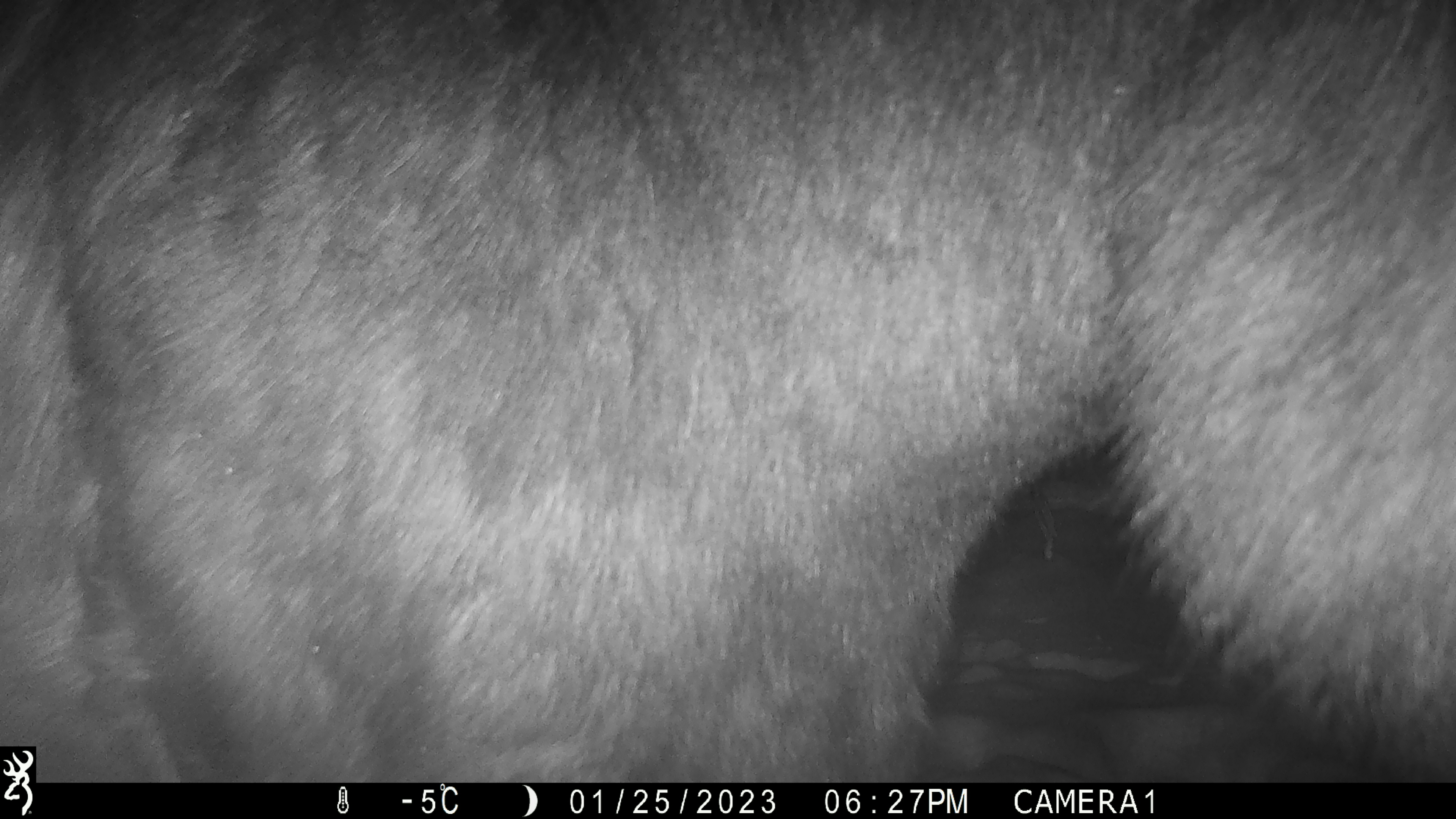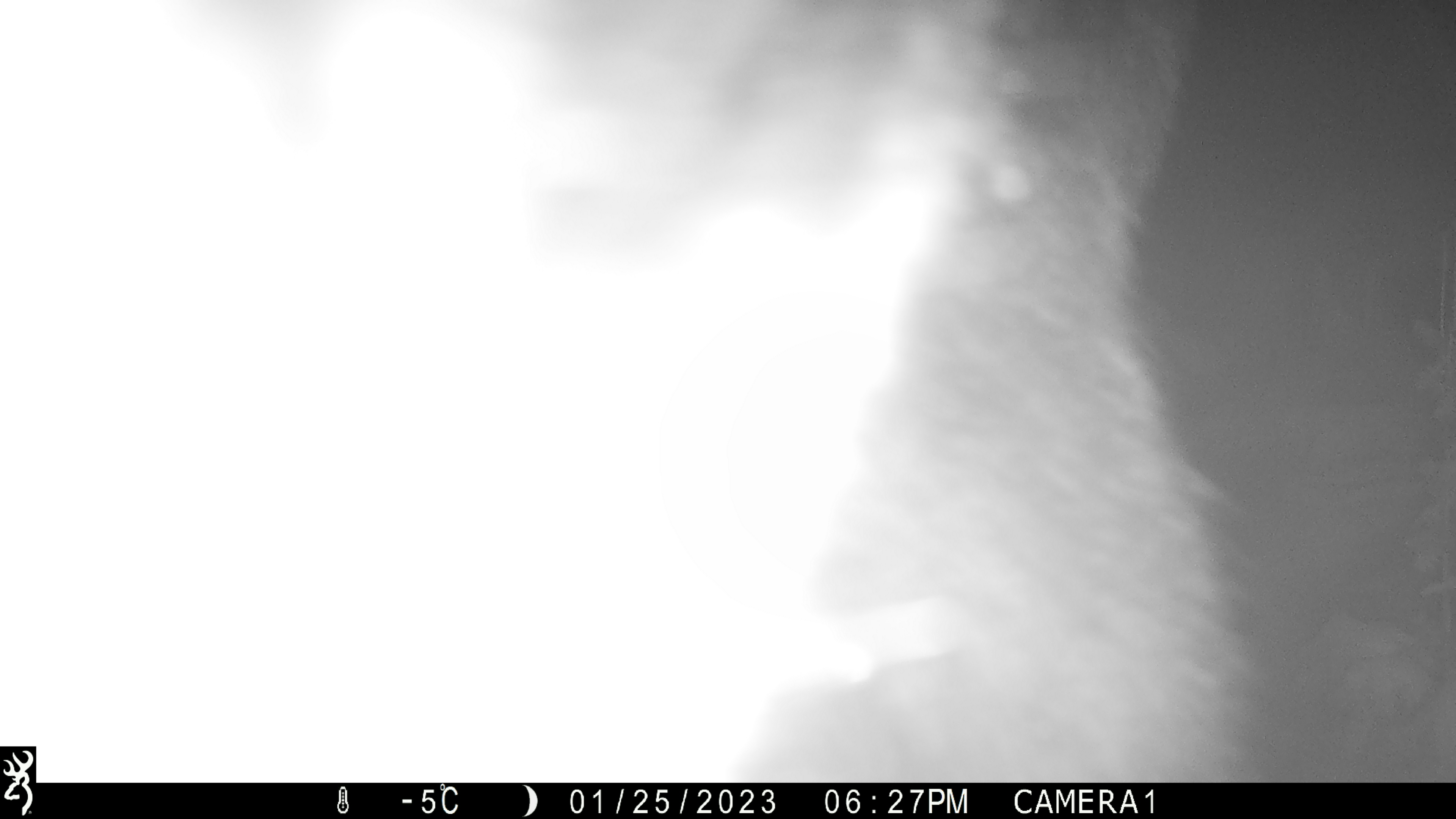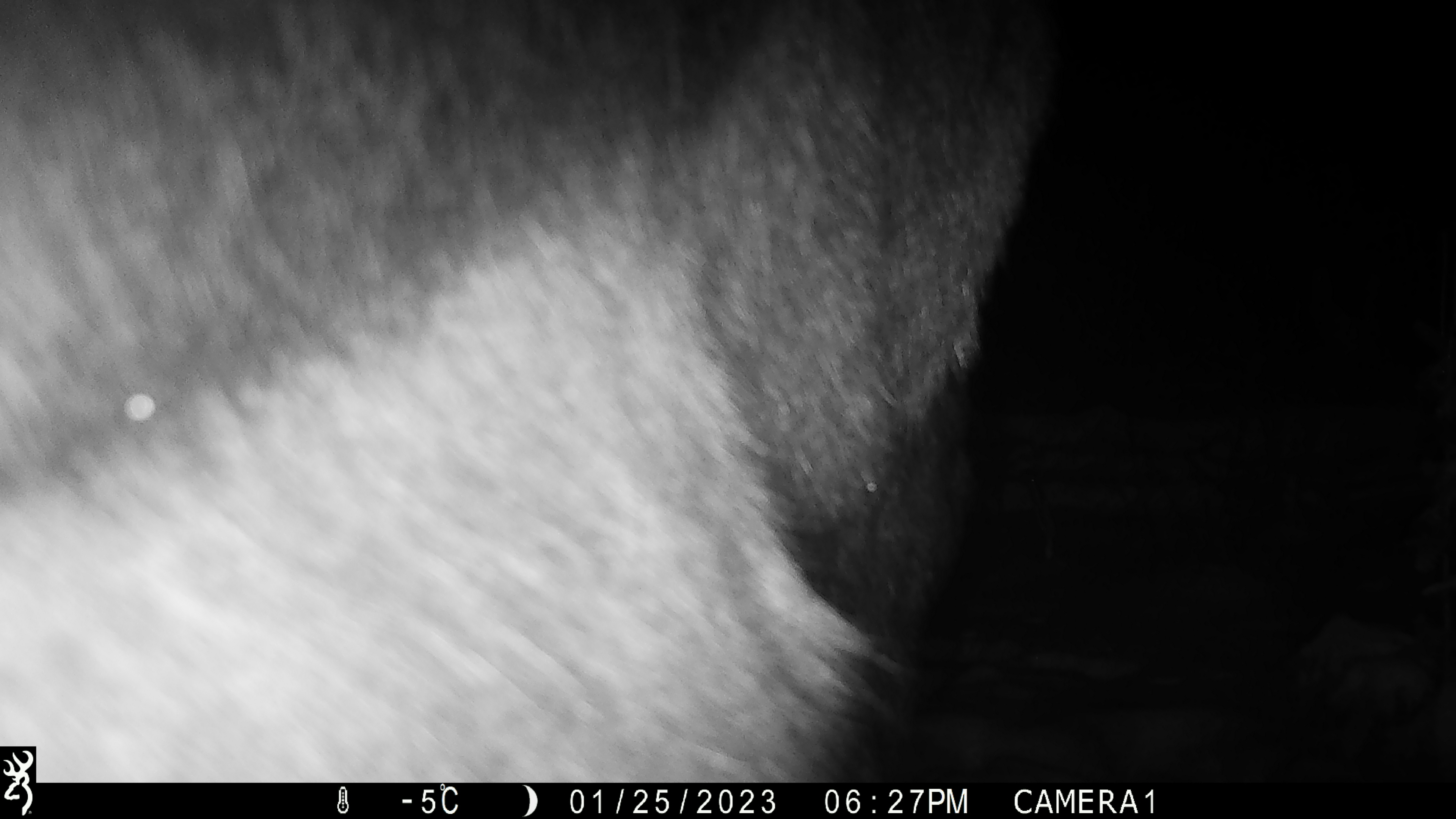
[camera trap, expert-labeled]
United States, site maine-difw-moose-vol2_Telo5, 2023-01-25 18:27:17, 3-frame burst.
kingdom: Animalia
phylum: Chordata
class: Mammalia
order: Artiodactyla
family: Cervidae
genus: Alces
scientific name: Alces alces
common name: moose